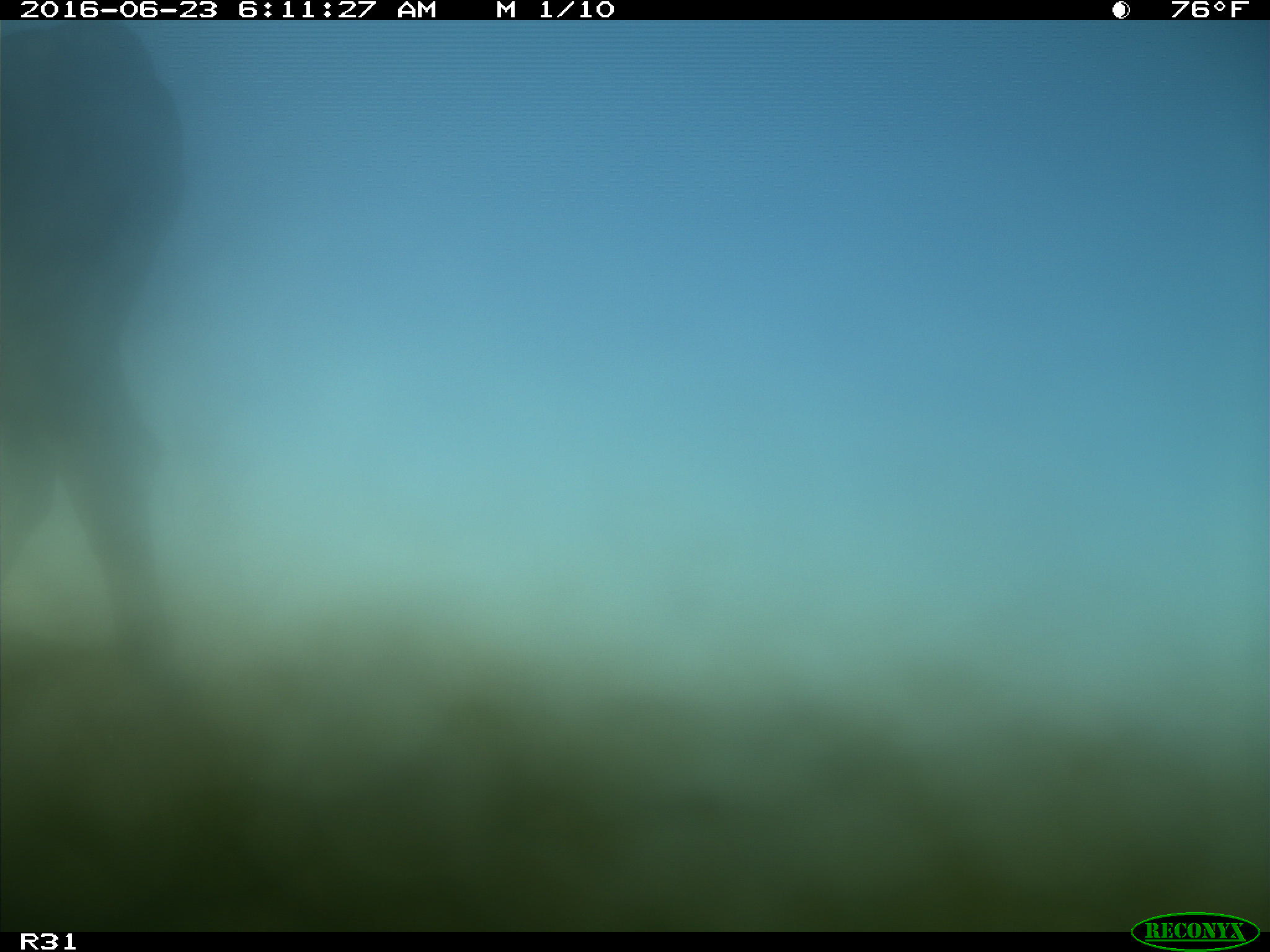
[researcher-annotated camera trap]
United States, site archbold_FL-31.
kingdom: Animalia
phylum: Chordata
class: Mammalia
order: Artiodactyla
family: Bovidae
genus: Bos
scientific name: Bos taurus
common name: domestic cow